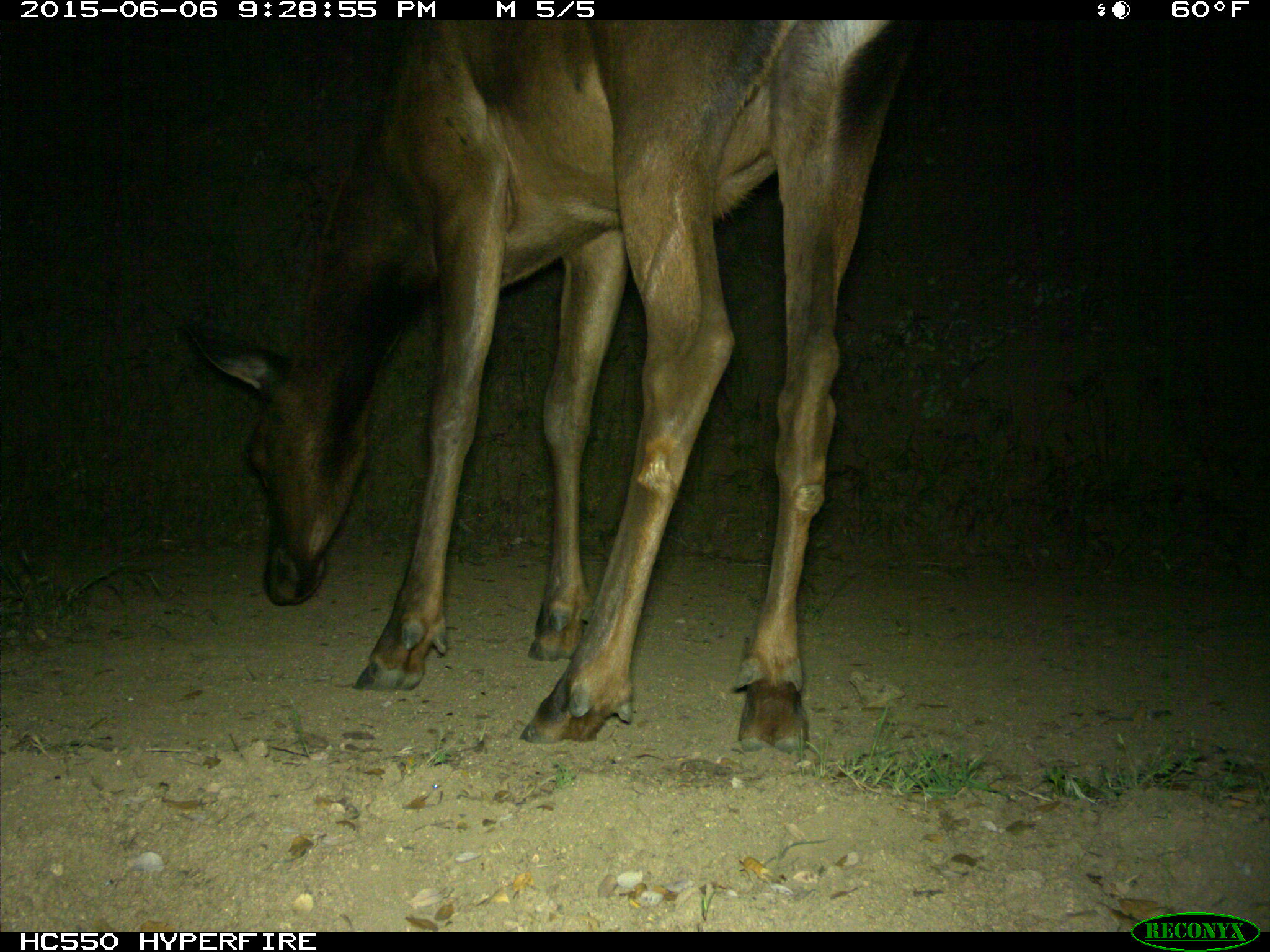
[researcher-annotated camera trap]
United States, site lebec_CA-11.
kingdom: Animalia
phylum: Chordata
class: Mammalia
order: Artiodactyla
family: Cervidae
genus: Cervus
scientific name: Cervus canadensis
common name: elk